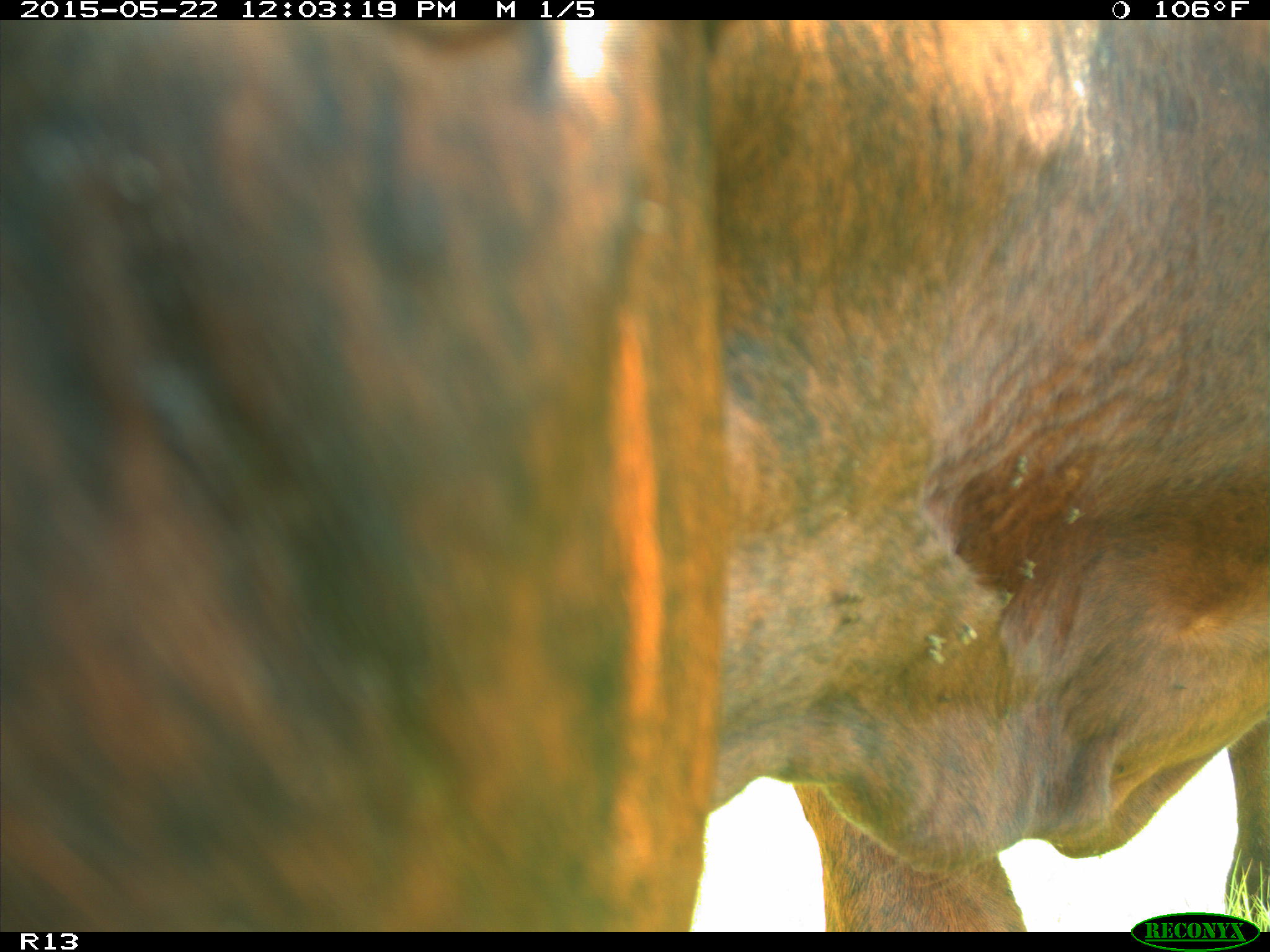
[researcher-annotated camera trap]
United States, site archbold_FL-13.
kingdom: Animalia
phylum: Chordata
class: Mammalia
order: Artiodactyla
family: Bovidae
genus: Bos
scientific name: Bos taurus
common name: domestic cow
Bos taurus (domestic cow).